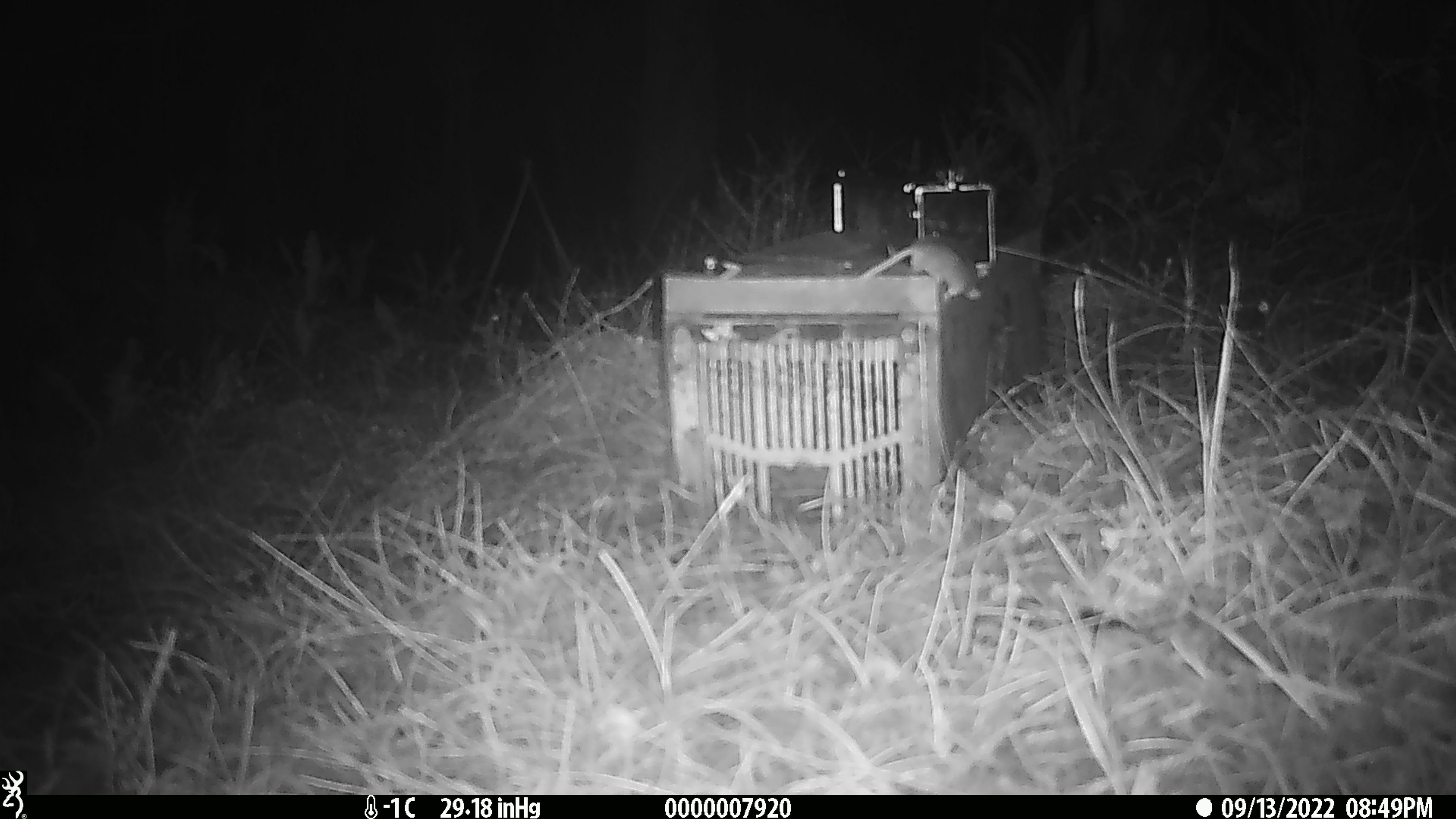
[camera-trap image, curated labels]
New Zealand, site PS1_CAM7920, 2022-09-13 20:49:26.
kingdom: Animalia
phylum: Chordata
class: Mammalia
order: Rodentia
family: Muridae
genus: Mus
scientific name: Mus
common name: mouse